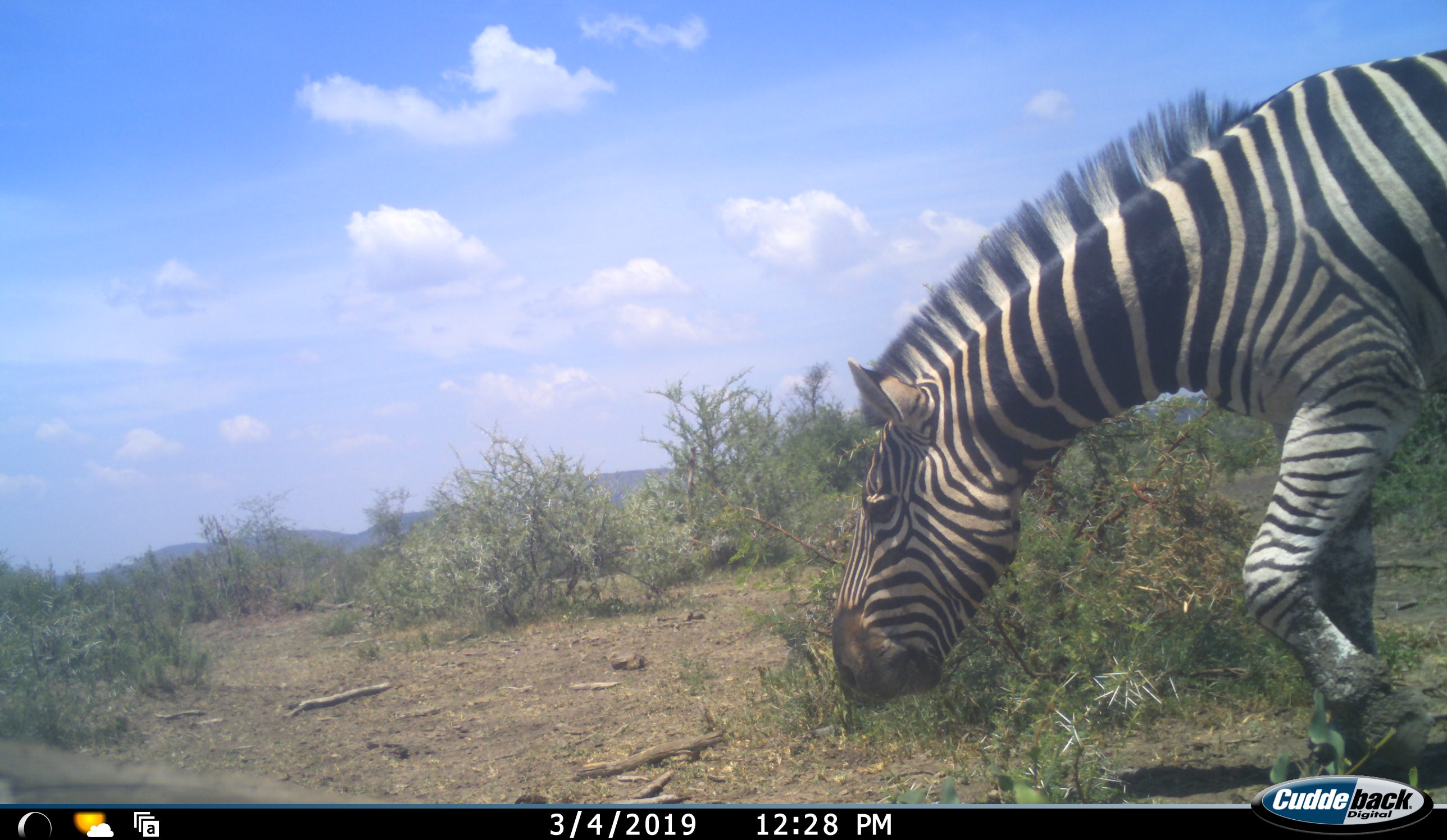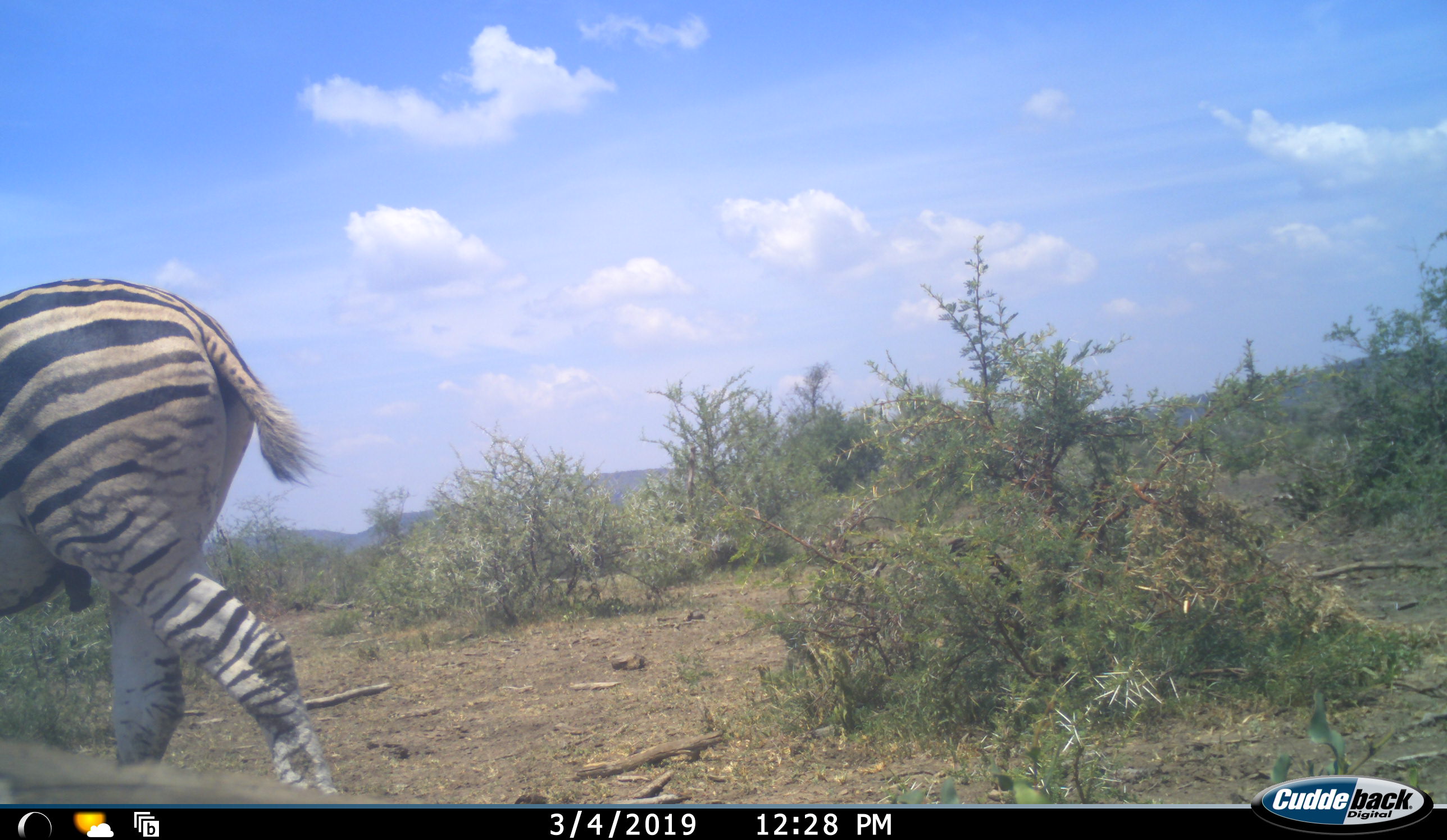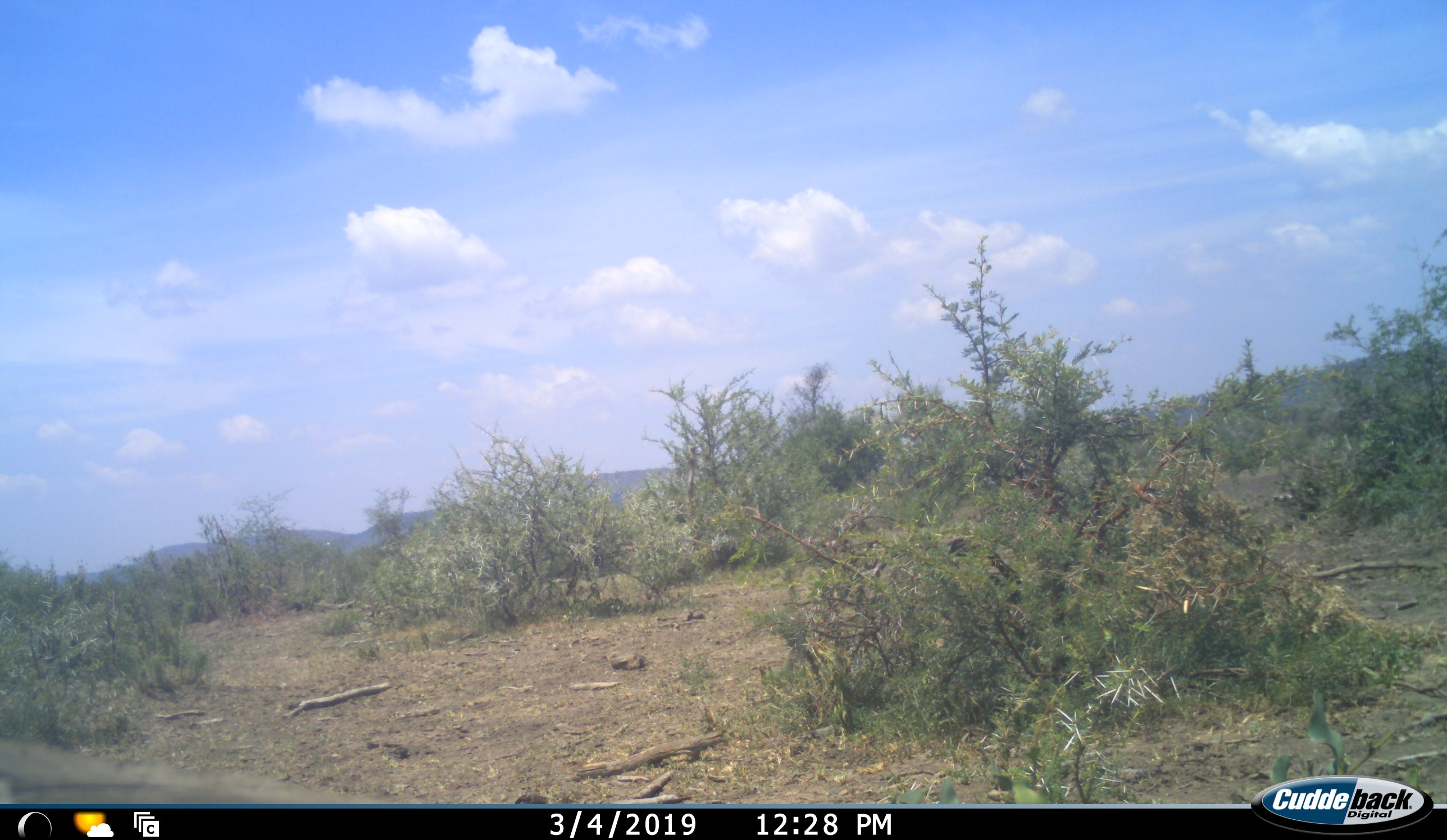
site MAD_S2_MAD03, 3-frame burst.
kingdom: Animalia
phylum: Chordata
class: Mammalia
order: Perissodactyla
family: Equidae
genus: Equus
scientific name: Equus quagga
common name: plains zebra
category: zebraplains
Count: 1.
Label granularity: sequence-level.